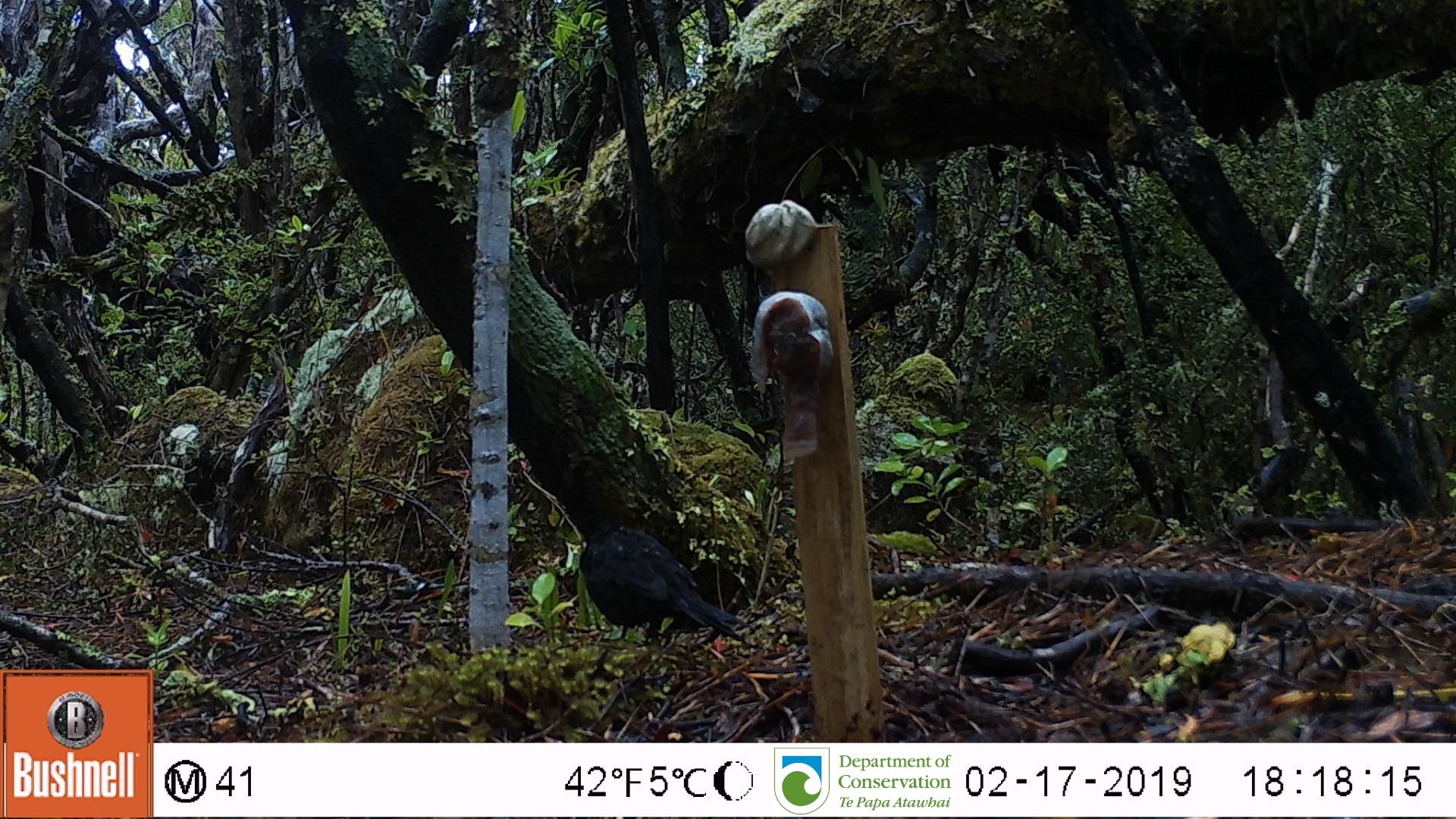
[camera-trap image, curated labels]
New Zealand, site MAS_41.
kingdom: Animalia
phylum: Chordata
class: Aves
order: Passeriformes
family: Turdidae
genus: Turdus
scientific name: Turdus merula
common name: eurasian blackbird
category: blackbird